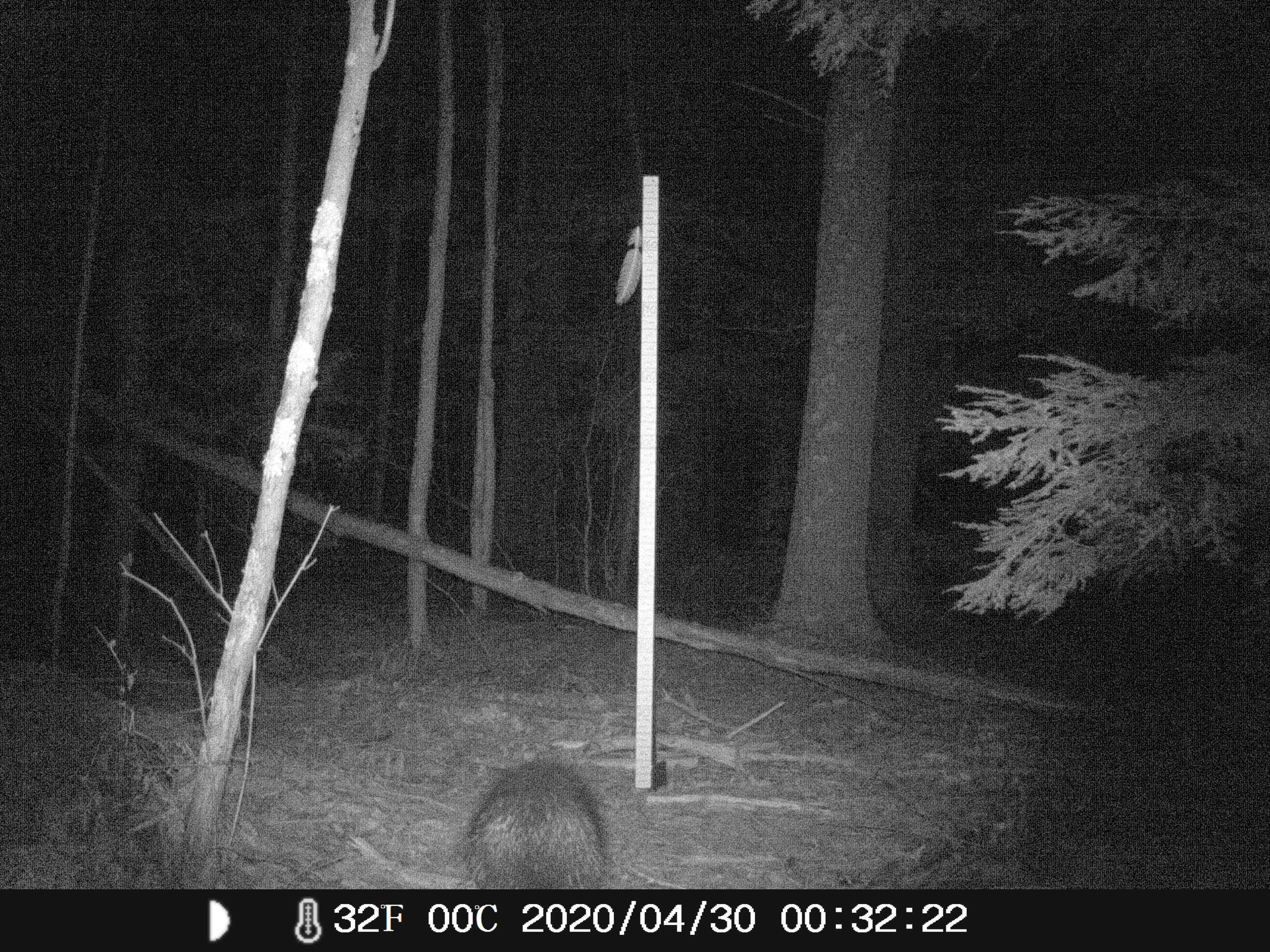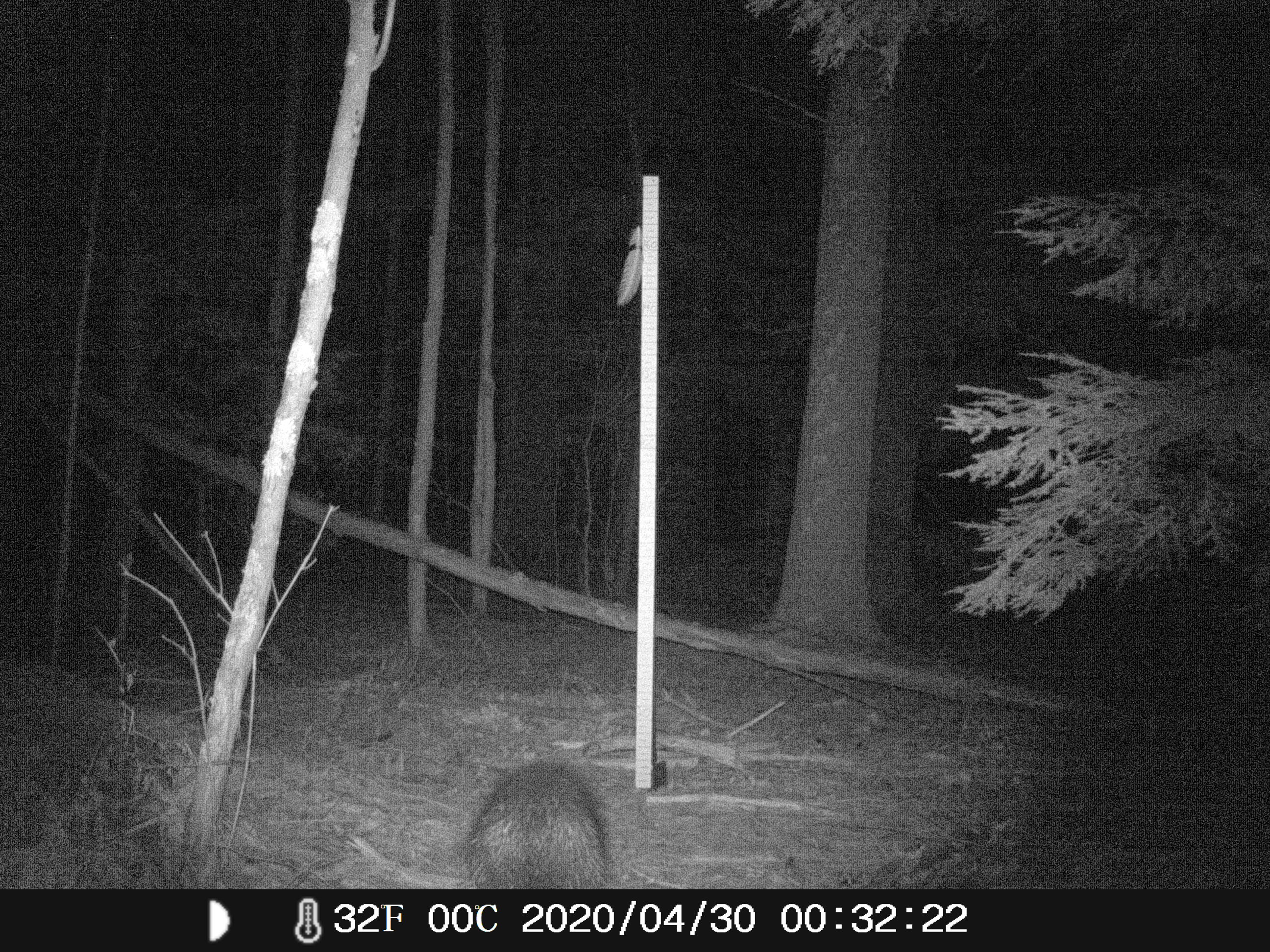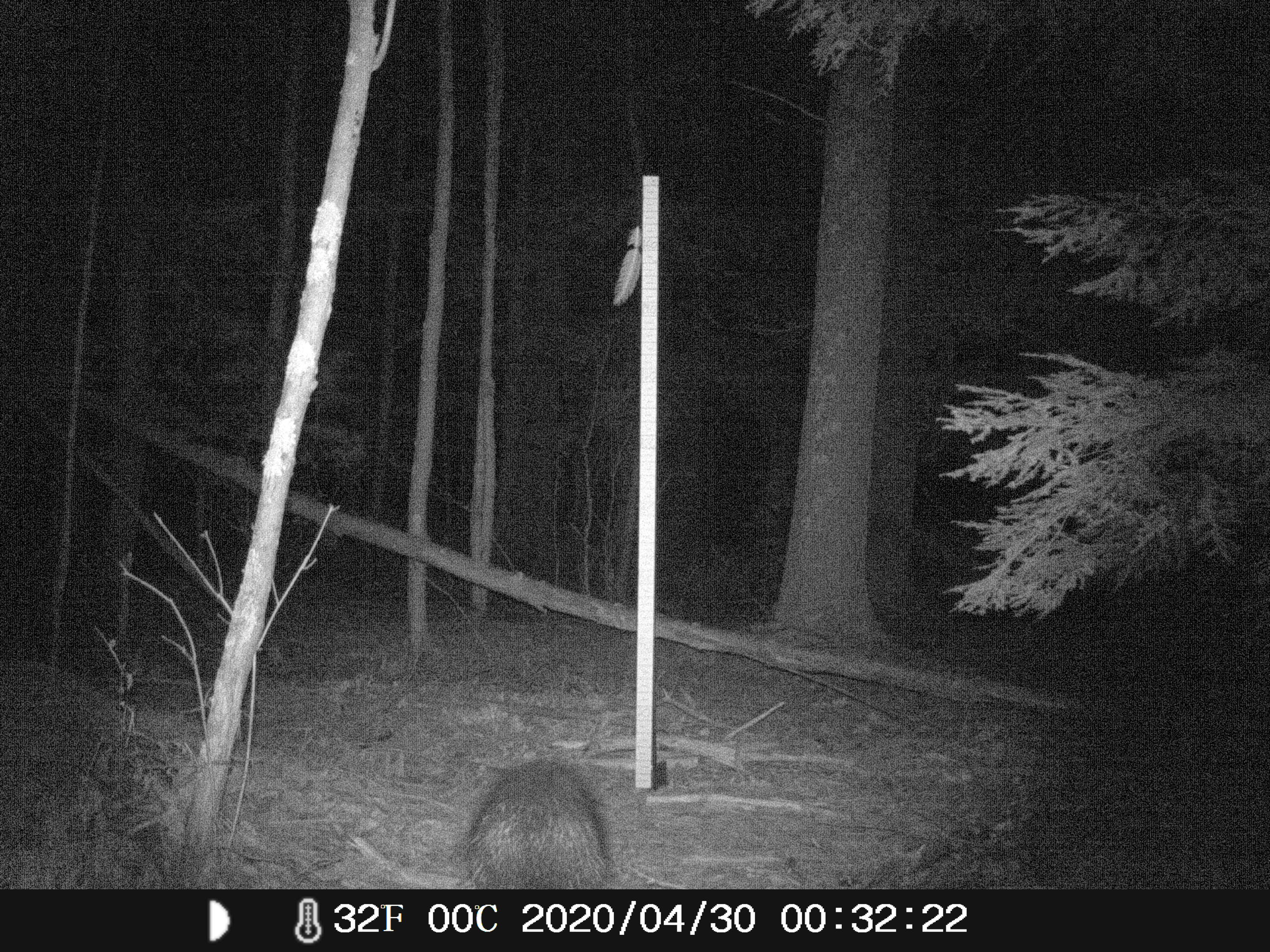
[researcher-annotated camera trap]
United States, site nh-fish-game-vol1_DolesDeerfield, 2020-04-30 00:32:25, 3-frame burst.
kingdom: Animalia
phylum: Chordata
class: Mammalia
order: Rodentia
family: Erethizontidae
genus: Erethizon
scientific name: Erethizon dorsatum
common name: porcupine